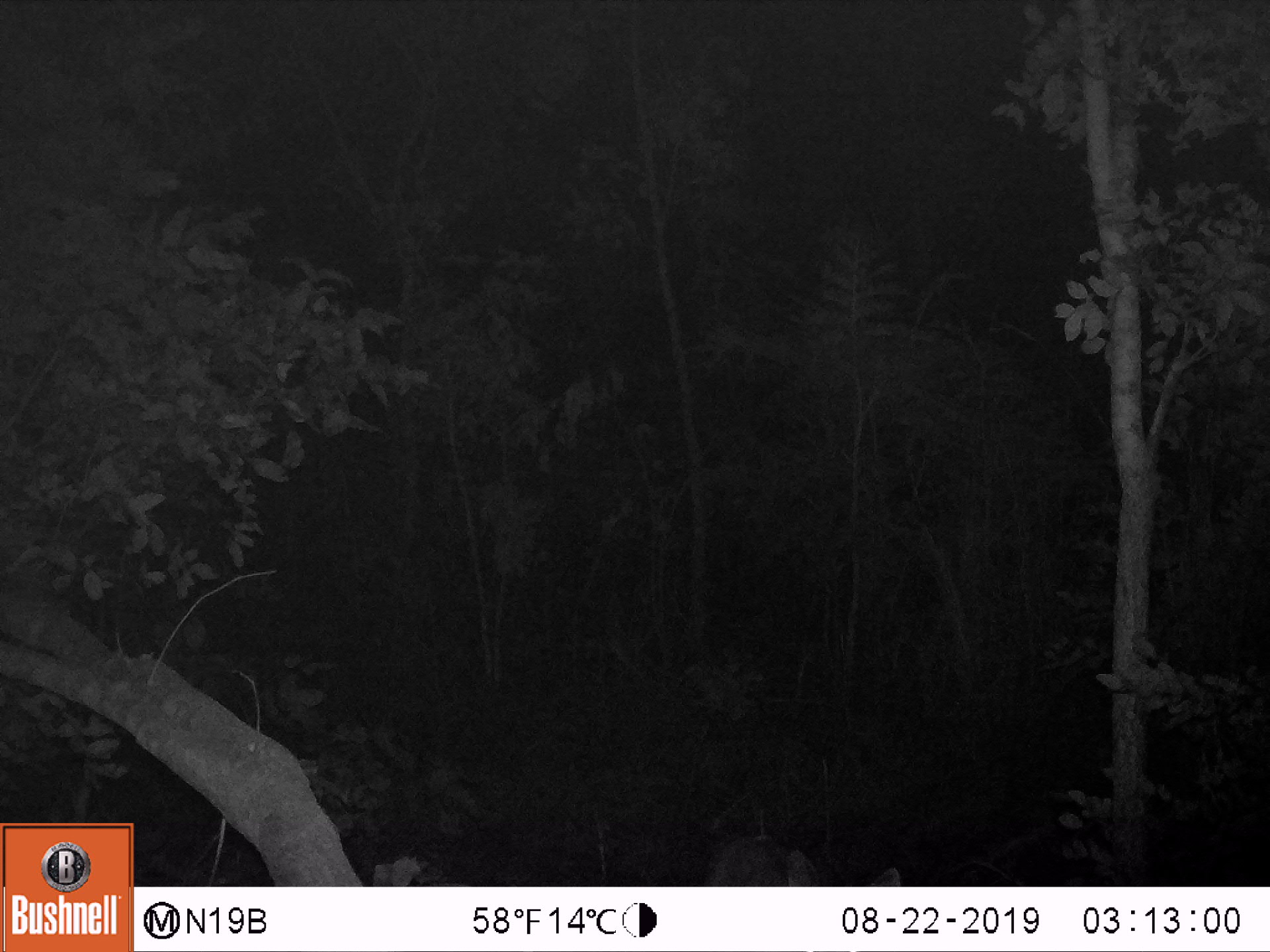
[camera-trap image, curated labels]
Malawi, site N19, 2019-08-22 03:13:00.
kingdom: Animalia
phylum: Chordata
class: Mammalia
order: Artiodactyla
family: Bovidae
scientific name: Antilopinae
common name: small antelope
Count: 1.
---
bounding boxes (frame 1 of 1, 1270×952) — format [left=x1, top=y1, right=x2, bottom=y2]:
small antelope: [left=672, top=814, right=915, bottom=886]